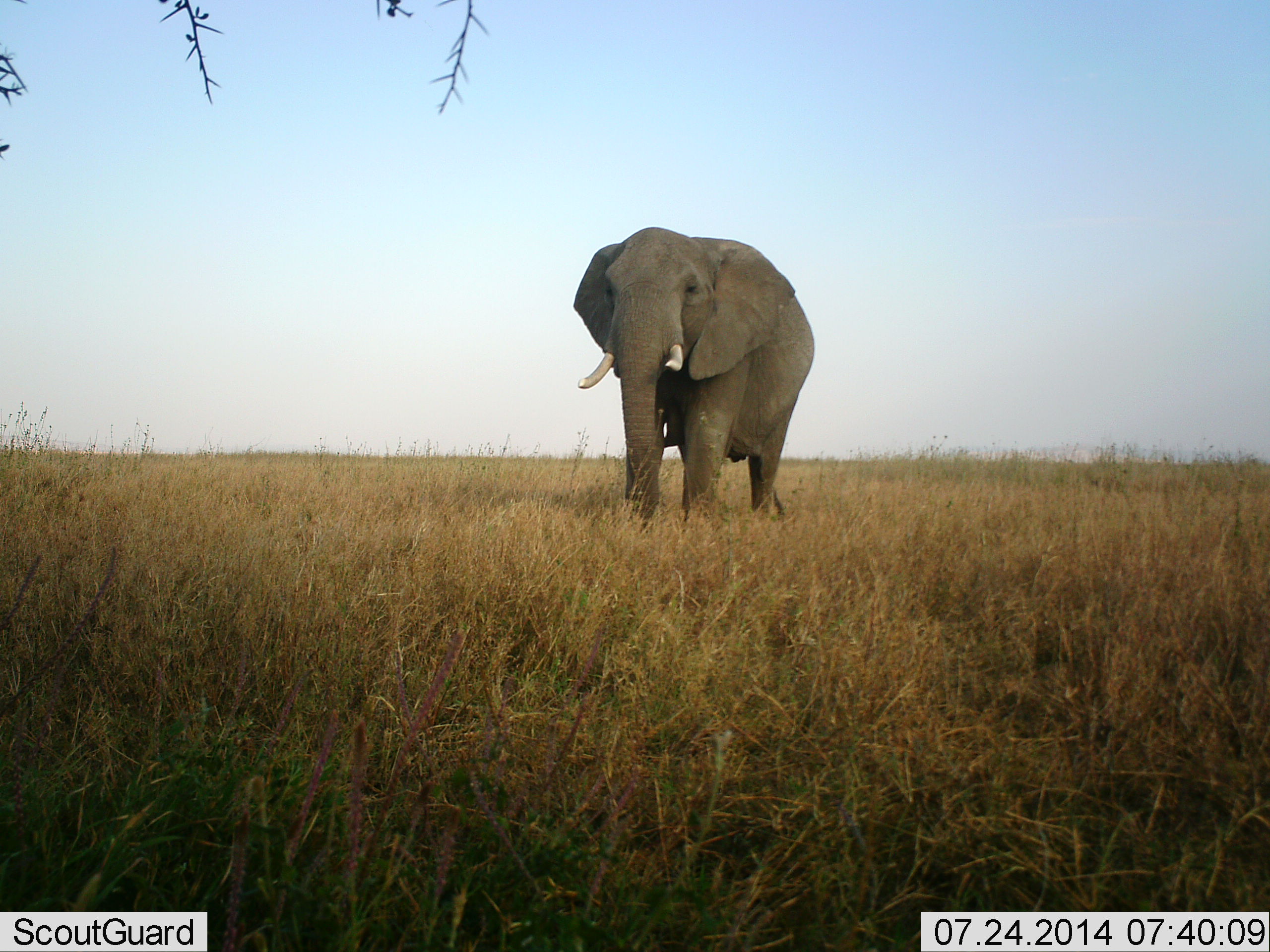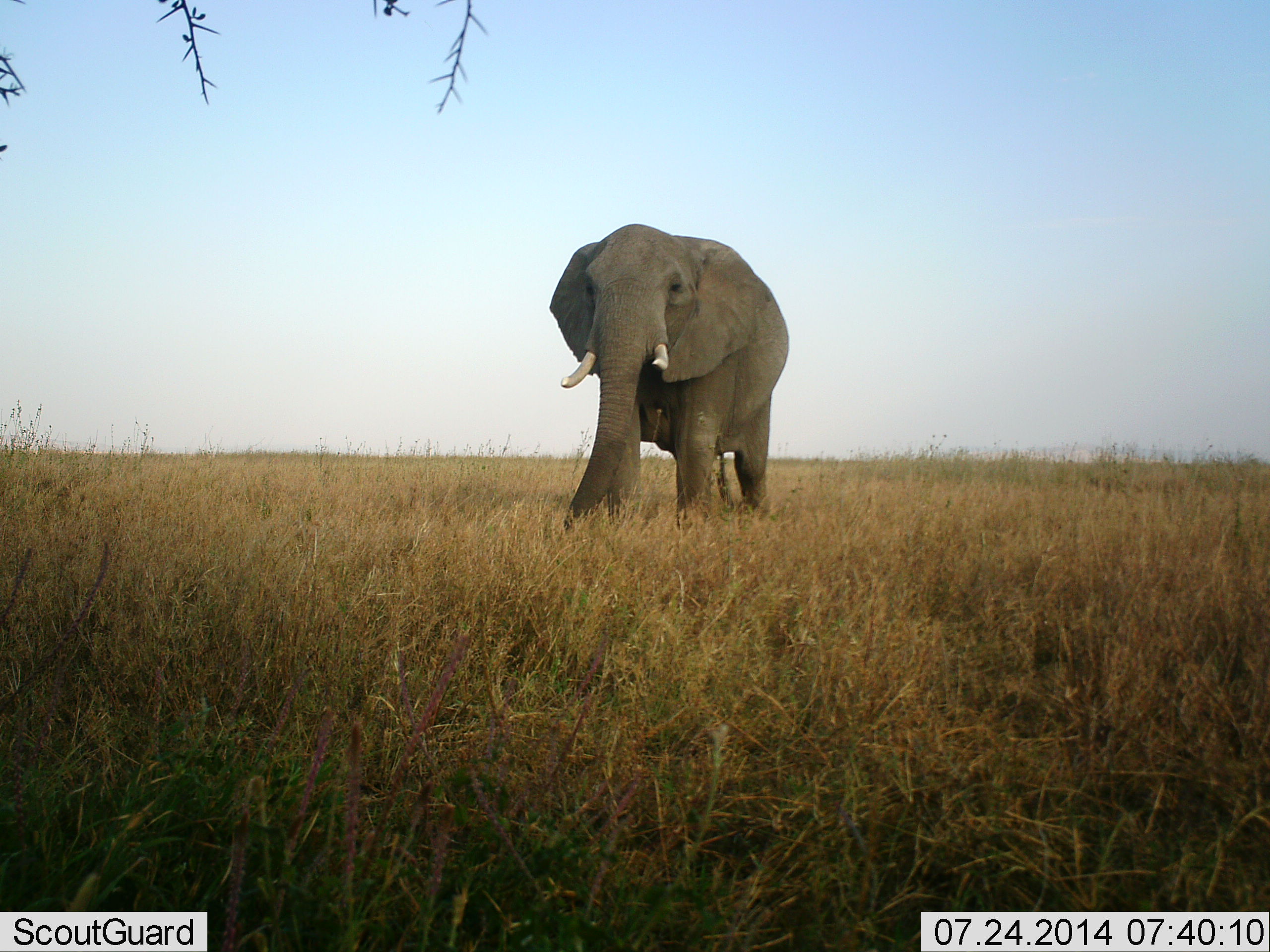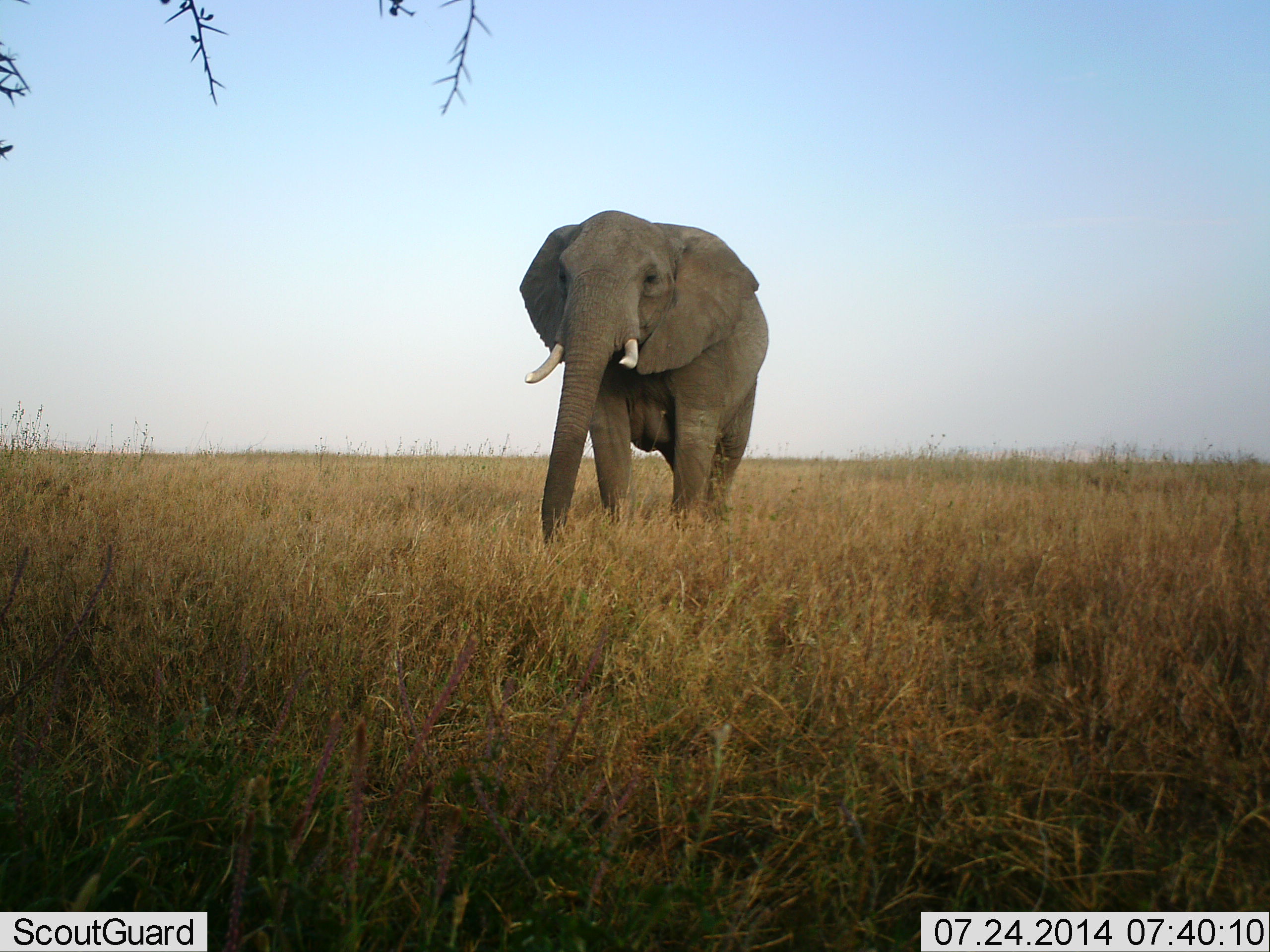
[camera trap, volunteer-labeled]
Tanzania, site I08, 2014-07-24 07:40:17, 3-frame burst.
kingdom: Animalia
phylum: Chordata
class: Mammalia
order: Proboscidea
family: Elephantidae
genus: Loxodonta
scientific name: Loxodonta africana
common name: african bush elephant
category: elephant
Elephant (african bush elephant) (Loxodonta africana), count 1. Behavior (volunteer vote fractions): standing 10%, resting 0%, moving 90%, interacting 0%. Young present (vote fraction): 0%. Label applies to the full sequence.